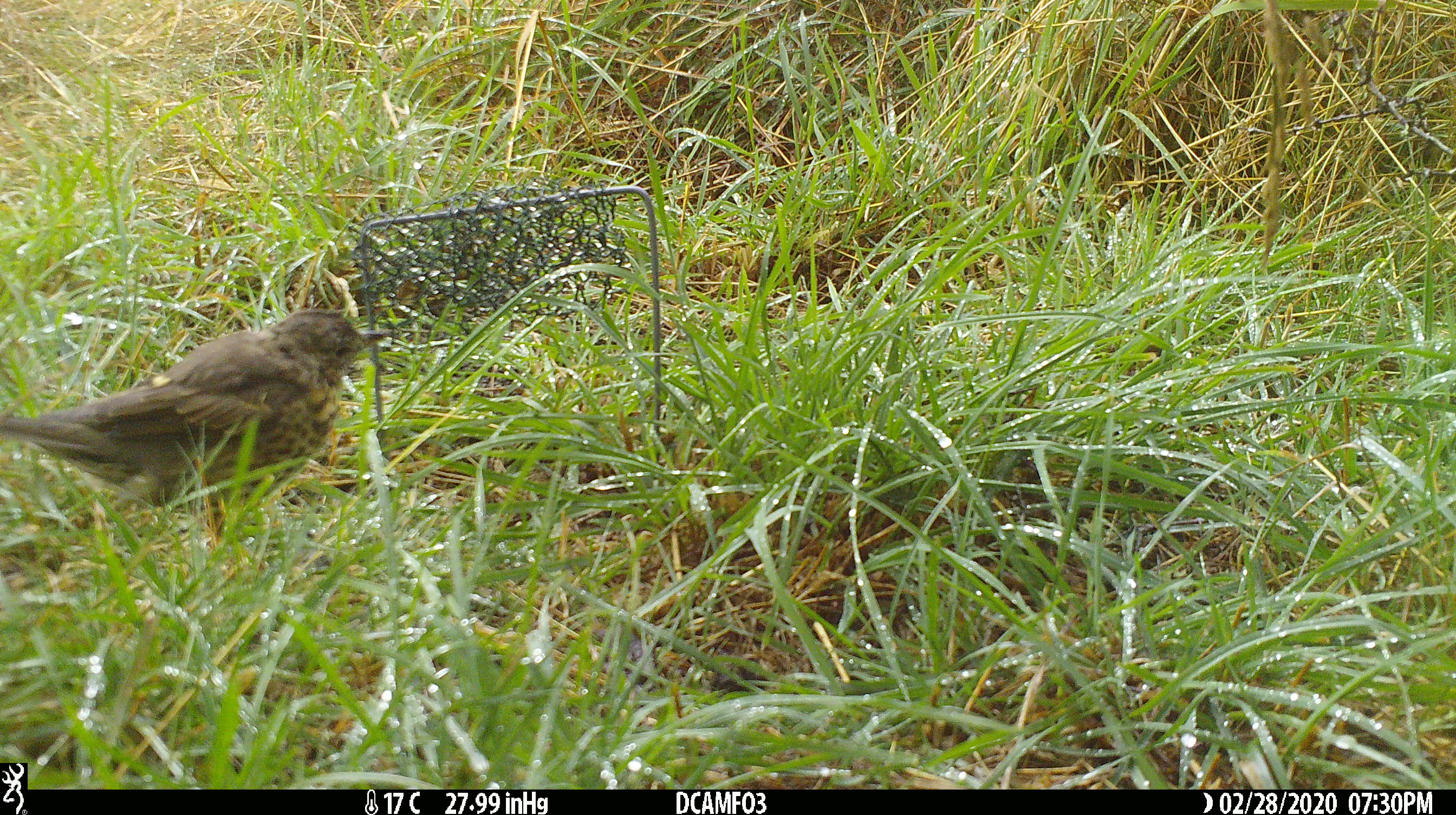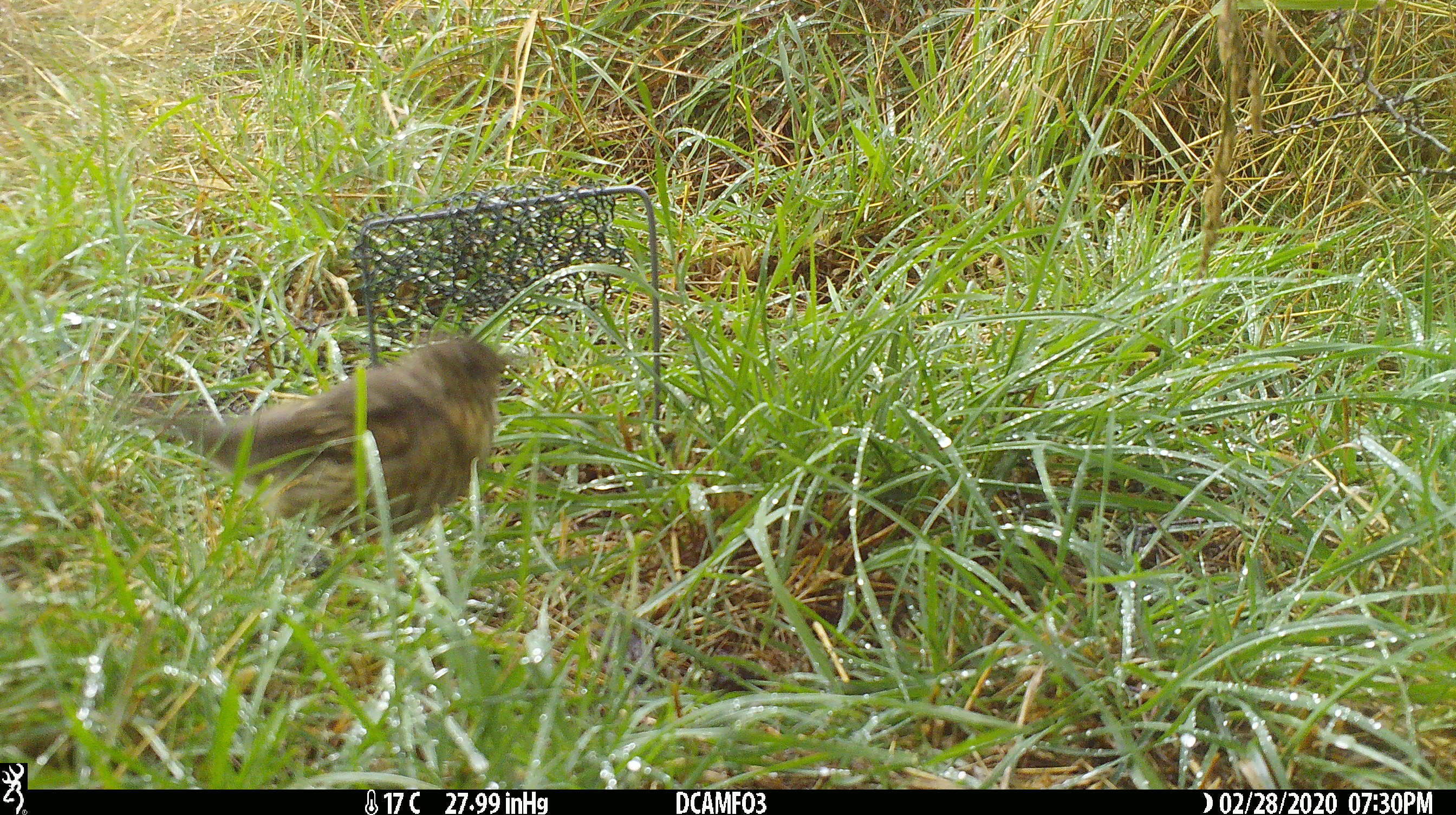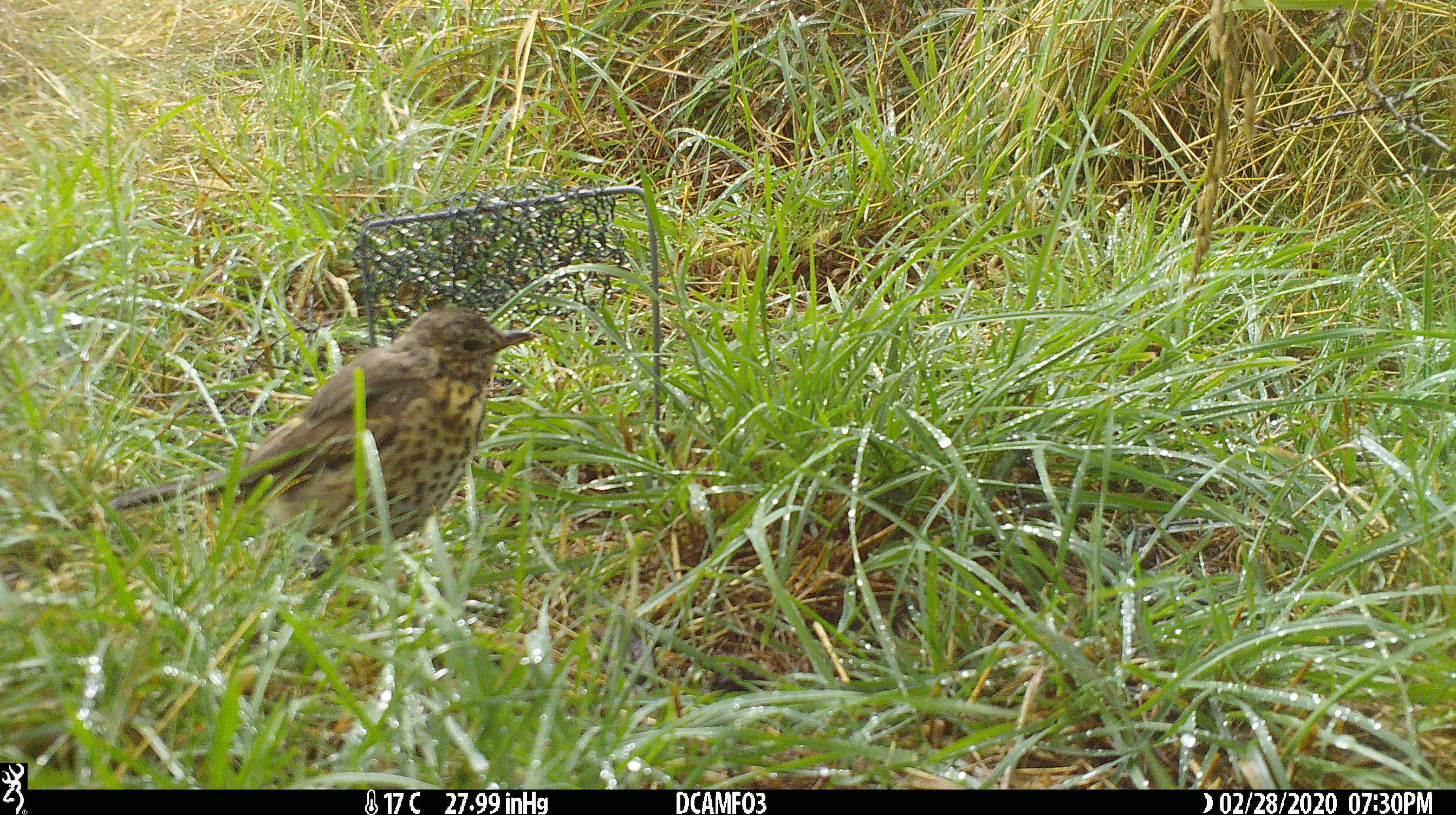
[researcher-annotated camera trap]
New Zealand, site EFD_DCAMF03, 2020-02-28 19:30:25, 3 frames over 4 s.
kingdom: Animalia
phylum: Chordata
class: Aves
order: Passeriformes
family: Turdidae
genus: Turdus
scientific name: Turdus philomelos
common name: song thrush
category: thrush